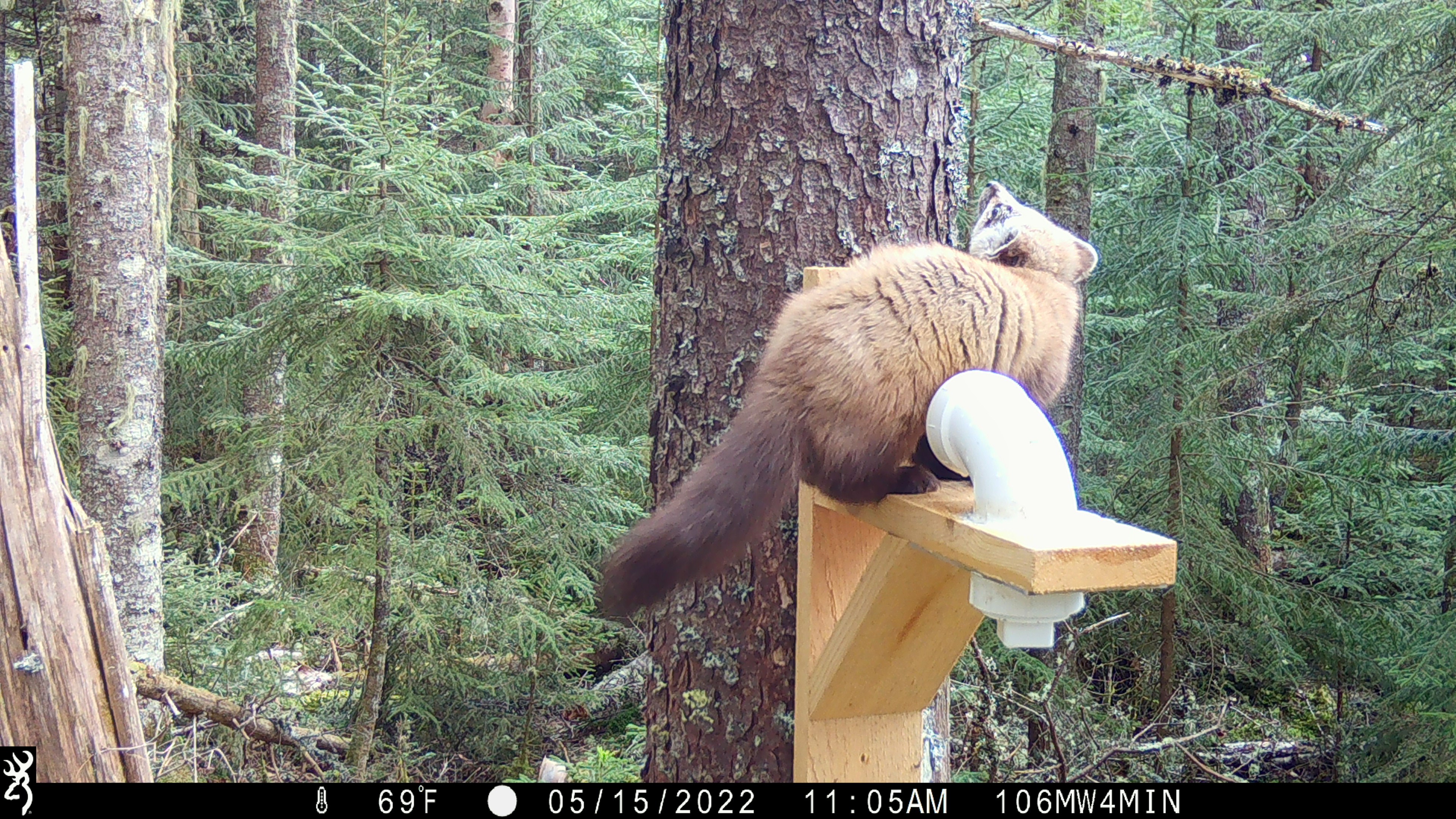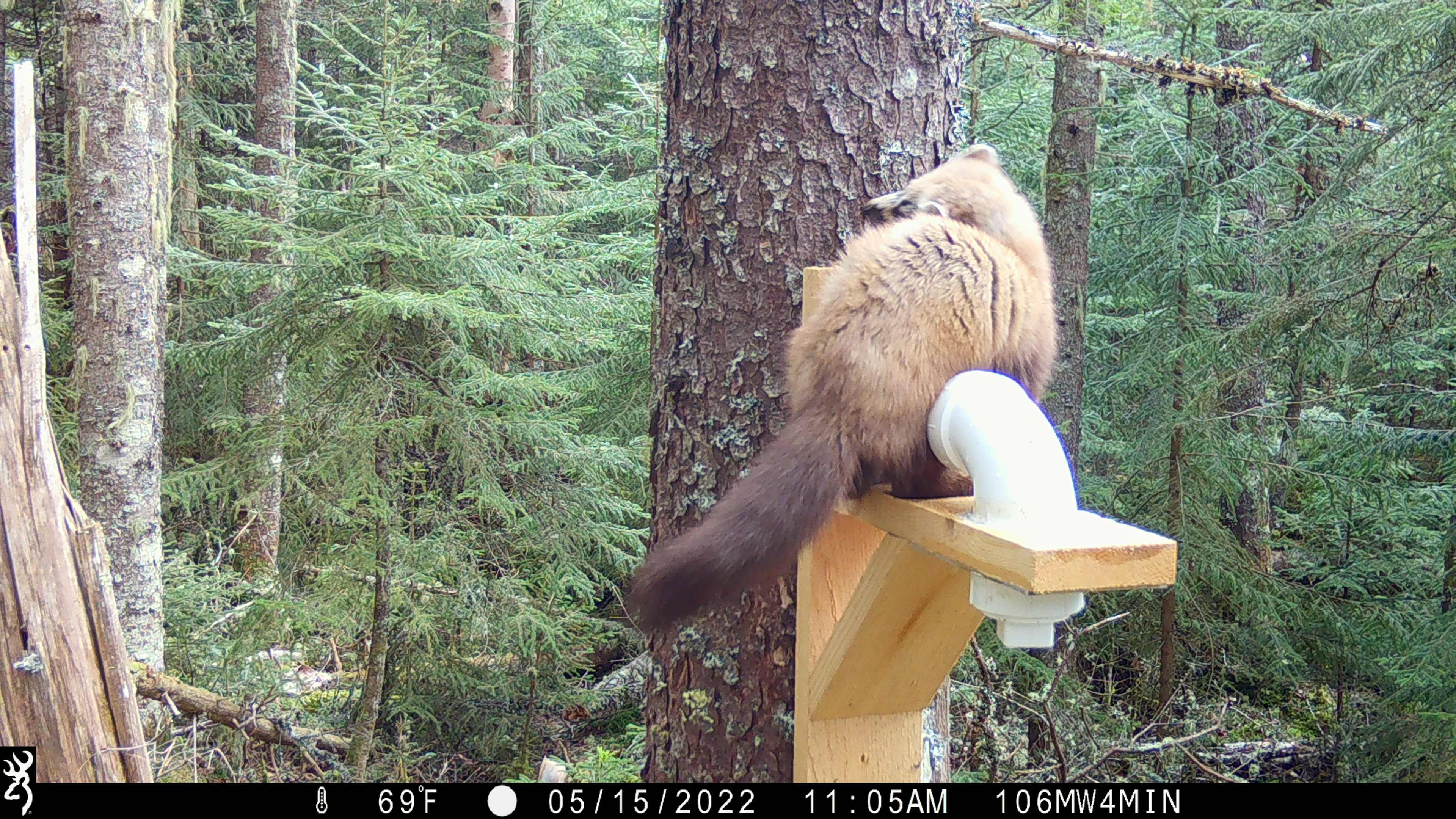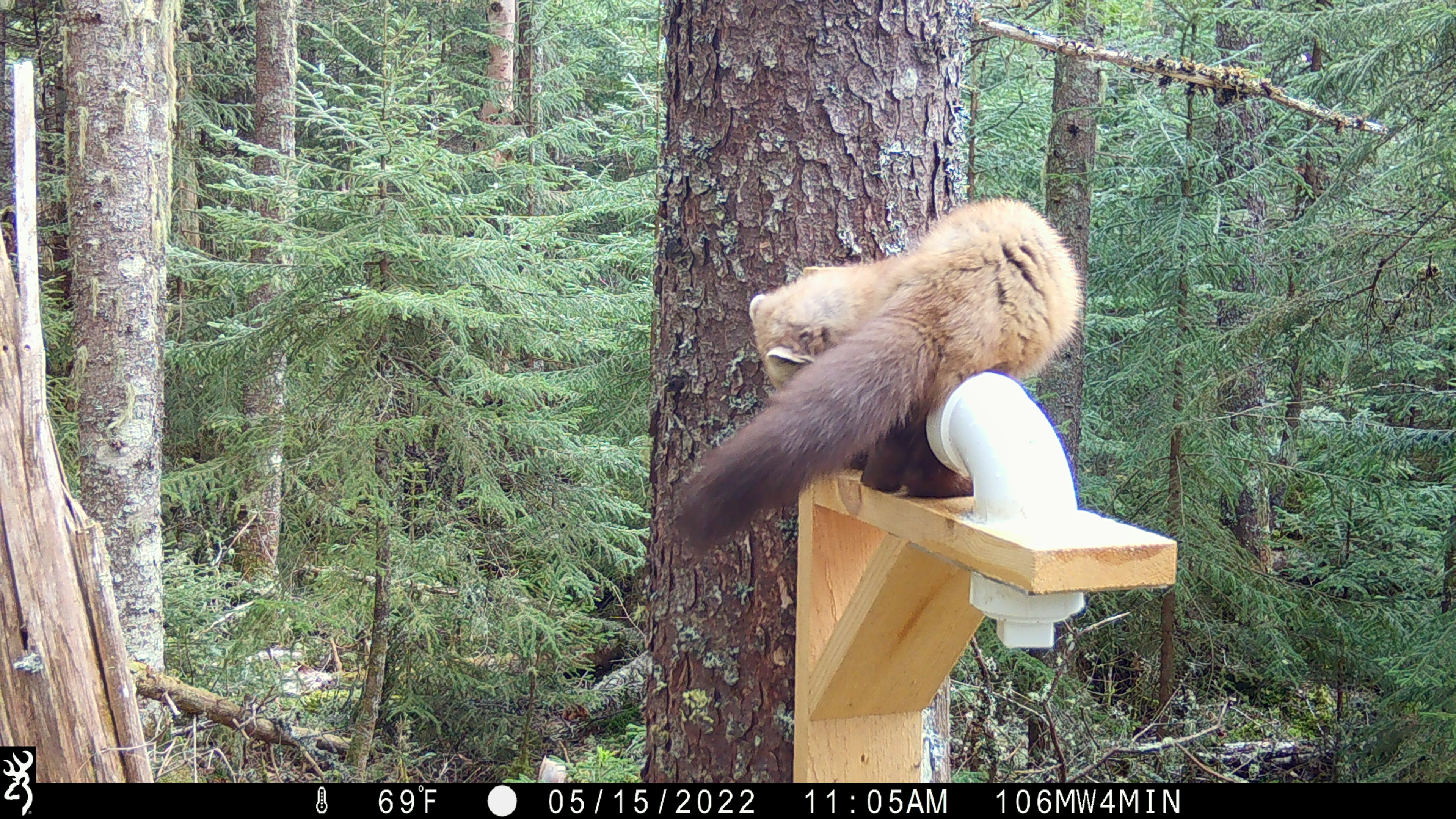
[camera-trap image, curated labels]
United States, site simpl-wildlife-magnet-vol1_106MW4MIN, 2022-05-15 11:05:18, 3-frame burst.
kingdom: Animalia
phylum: Chordata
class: Mammalia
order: Carnivora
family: Mustelidae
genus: Martes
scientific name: Martes americana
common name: american marten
American marten (Martes americana).